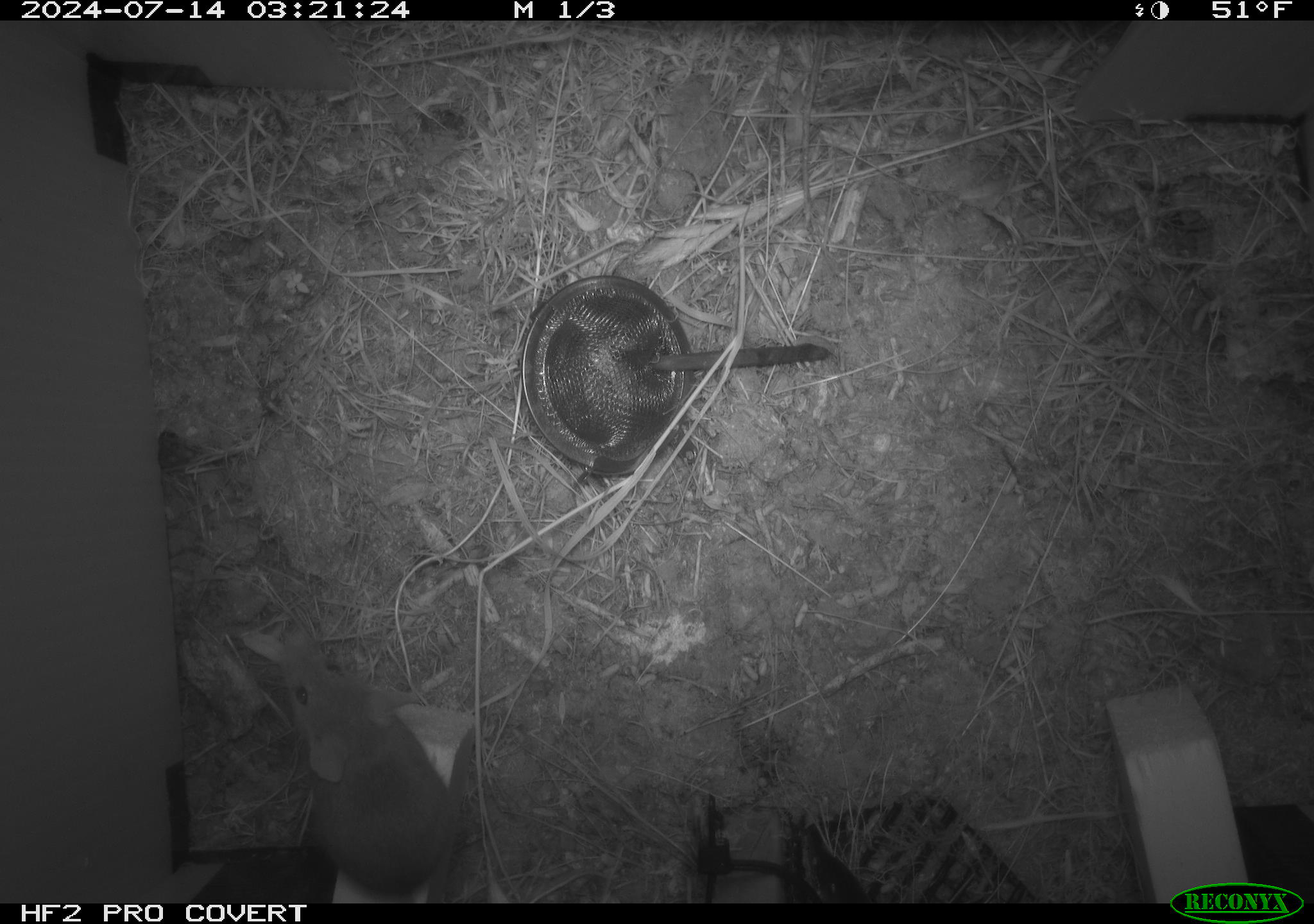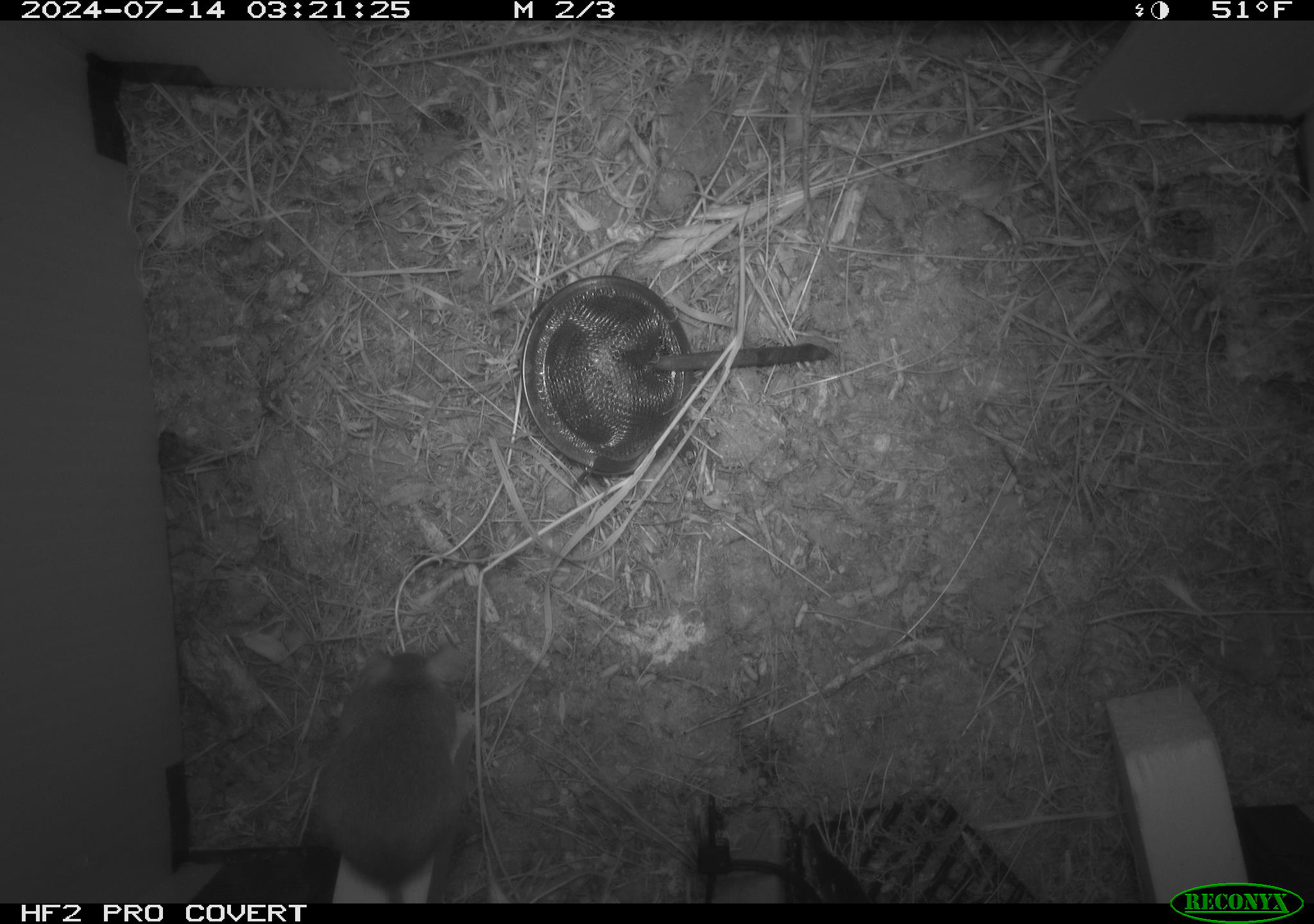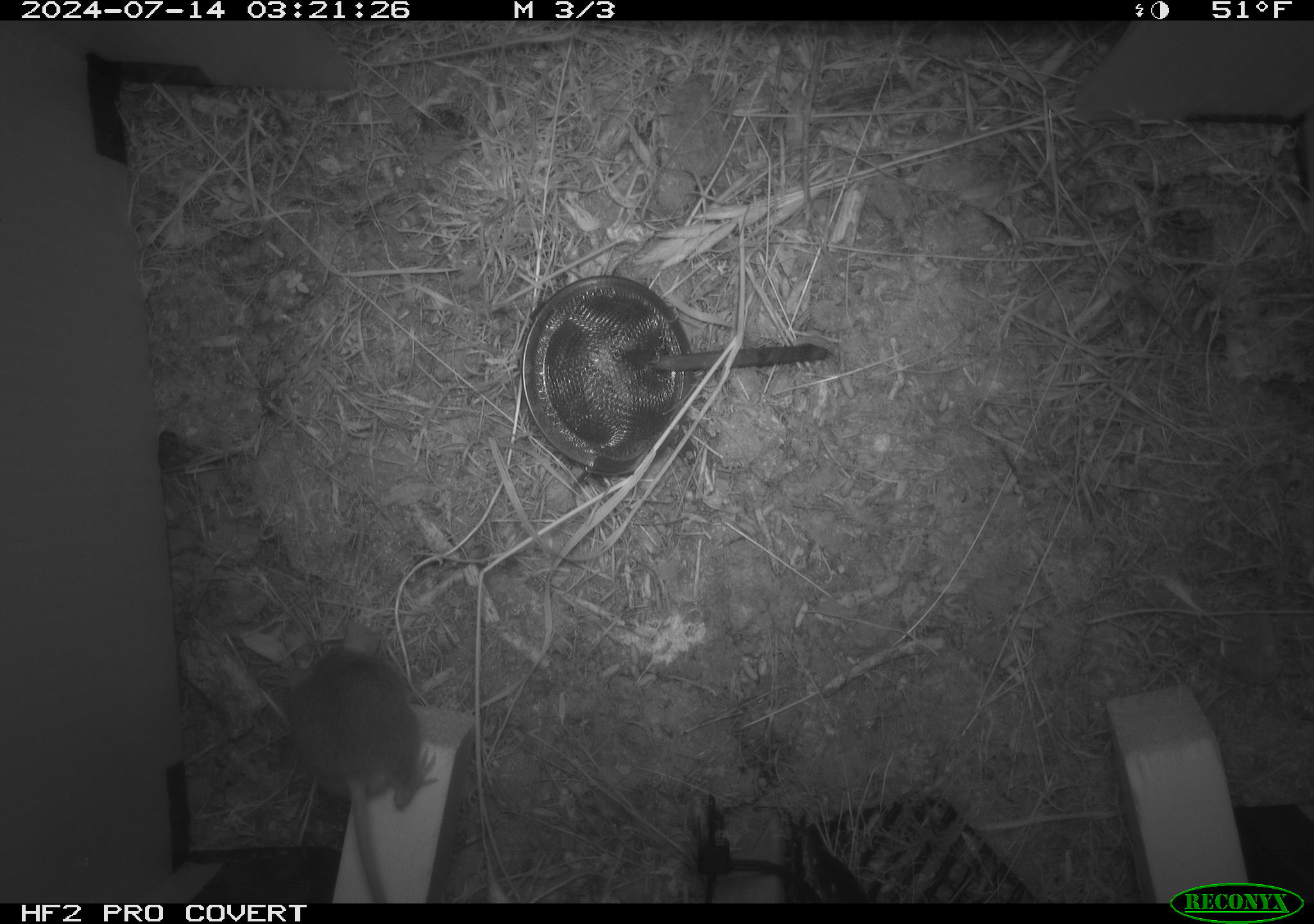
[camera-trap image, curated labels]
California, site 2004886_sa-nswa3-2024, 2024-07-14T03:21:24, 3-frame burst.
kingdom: Animalia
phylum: Chordata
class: Mammalia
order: Rodentia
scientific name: Rodentia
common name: rodent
Rodent (Rodentia).